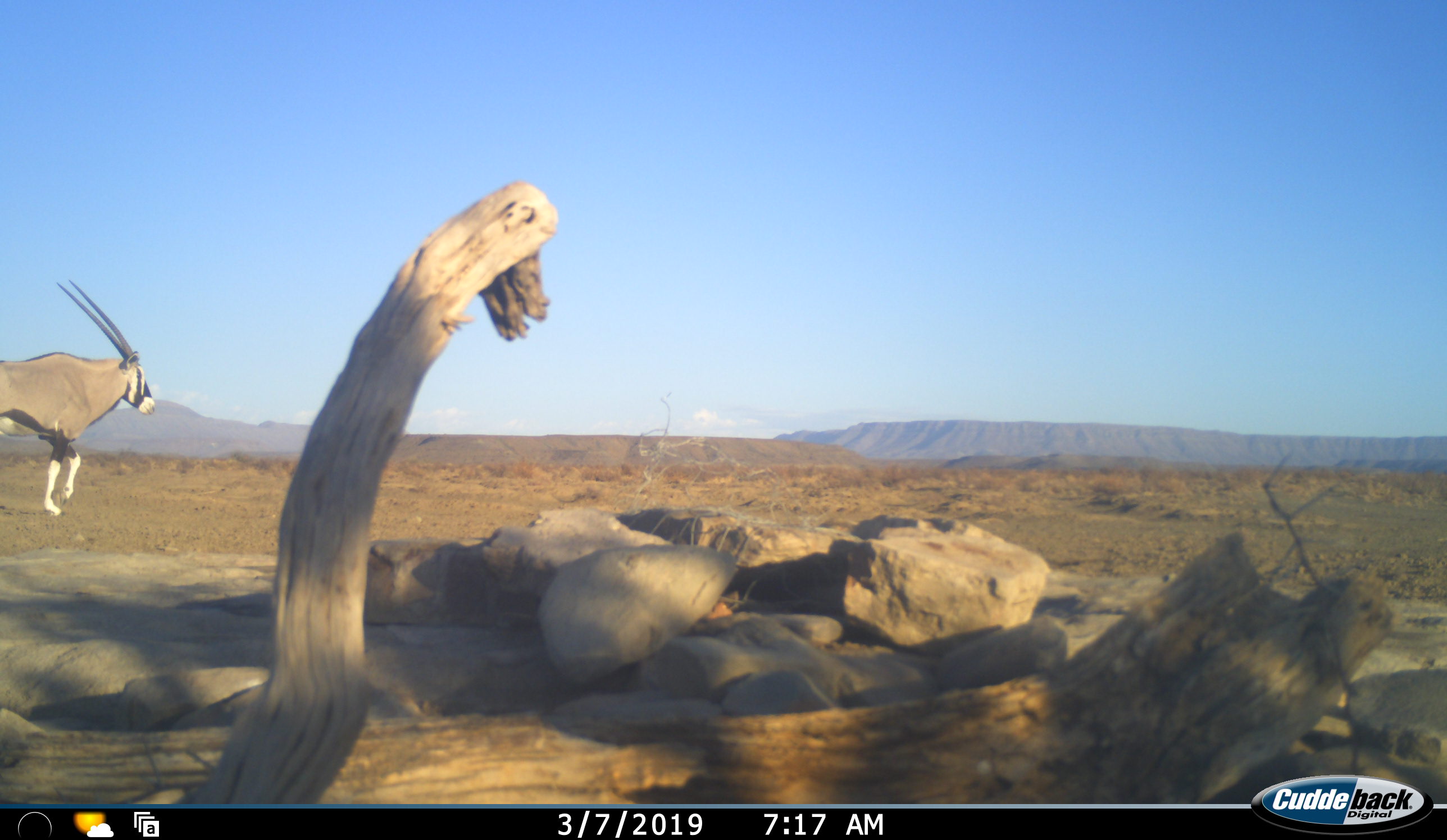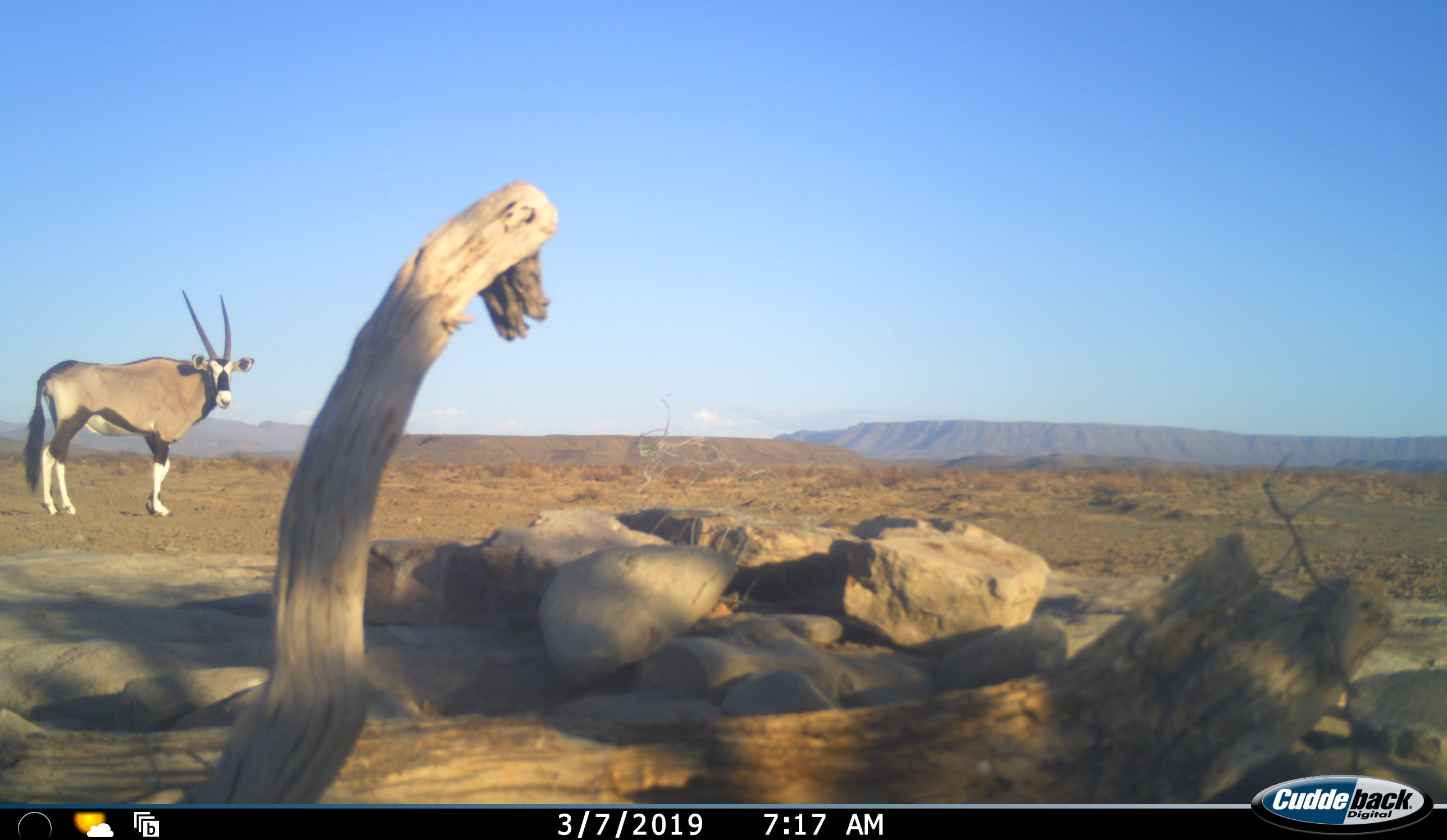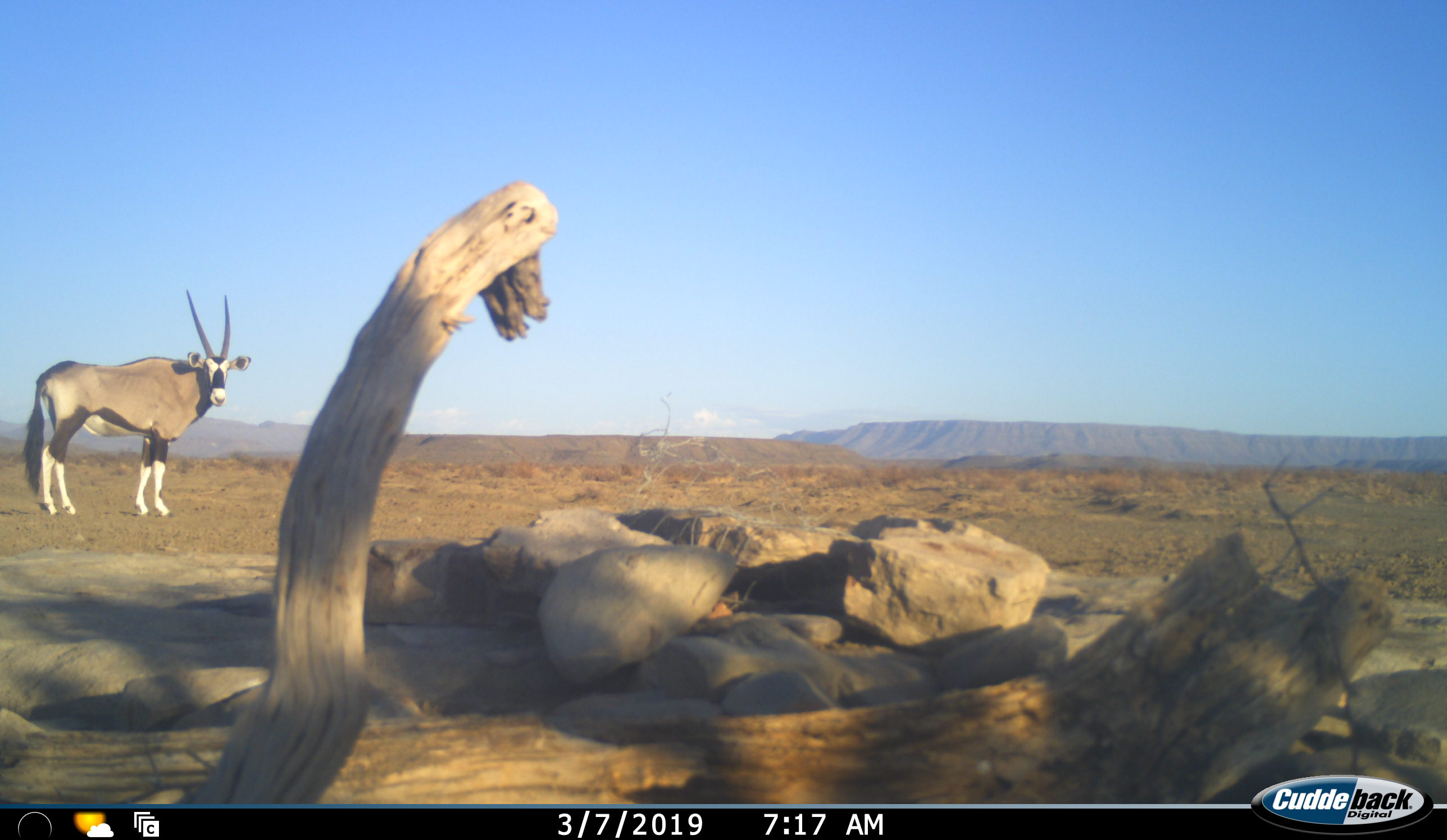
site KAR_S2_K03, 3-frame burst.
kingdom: Animalia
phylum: Chordata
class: Mammalia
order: Artiodactyla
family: Bovidae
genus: Oryx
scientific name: Oryx gazella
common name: gemsbok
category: oryx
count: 1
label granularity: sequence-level